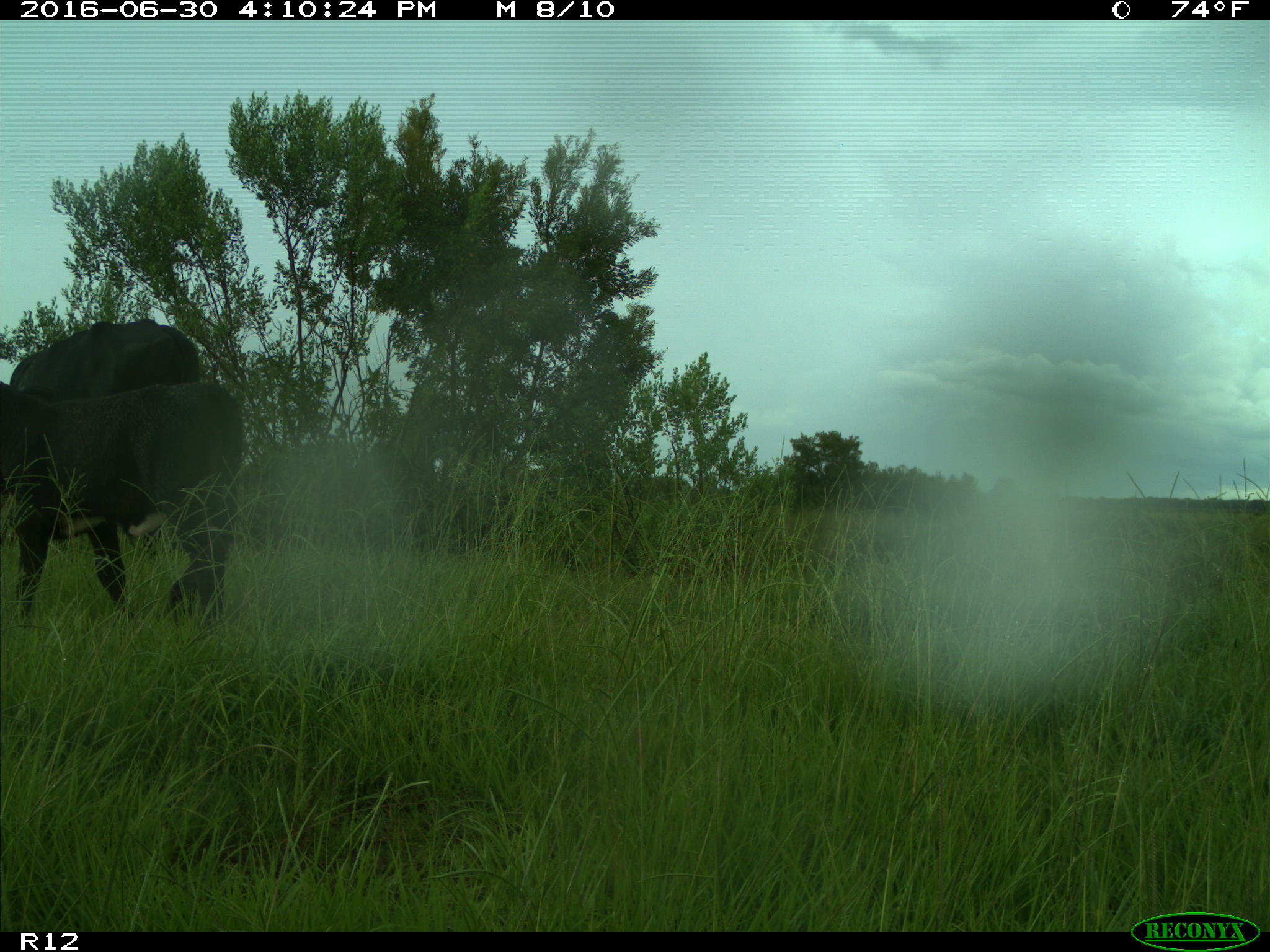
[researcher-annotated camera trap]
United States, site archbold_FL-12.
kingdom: Animalia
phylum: Chordata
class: Mammalia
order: Artiodactyla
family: Bovidae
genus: Bos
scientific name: Bos taurus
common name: domestic cow